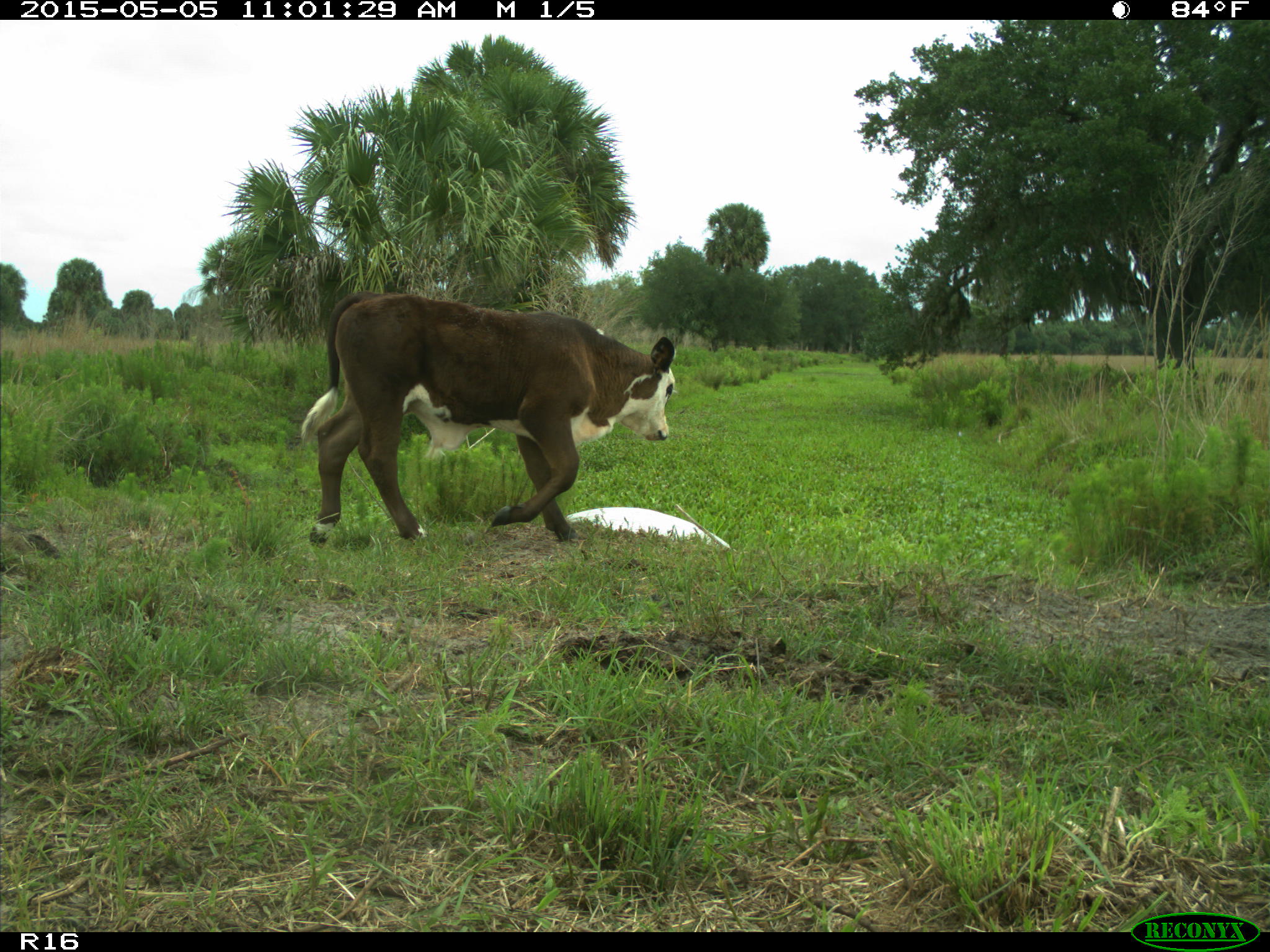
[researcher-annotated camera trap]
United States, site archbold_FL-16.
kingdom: Animalia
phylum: Chordata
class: Mammalia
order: Artiodactyla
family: Bovidae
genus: Bos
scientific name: Bos taurus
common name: domestic cow